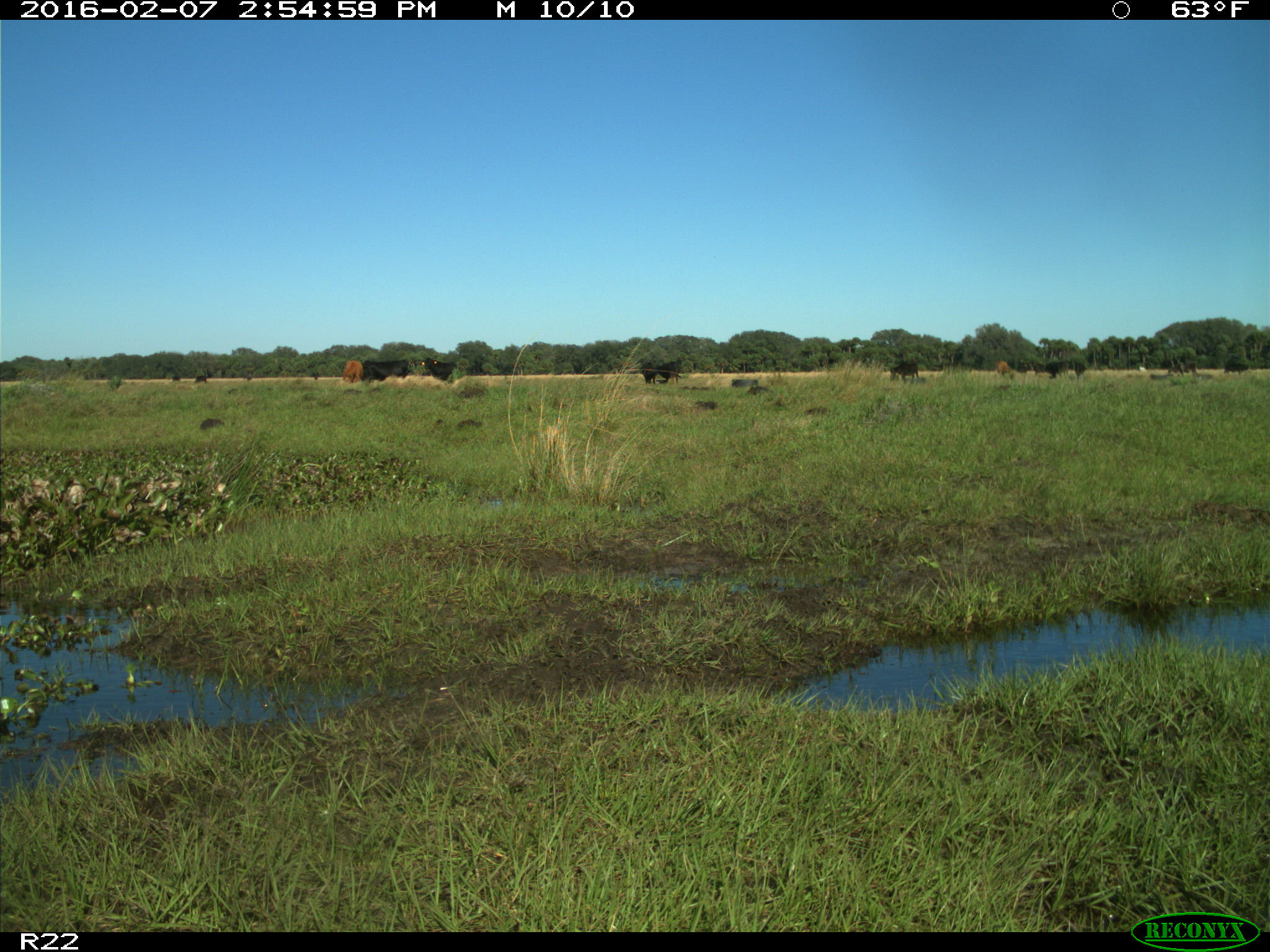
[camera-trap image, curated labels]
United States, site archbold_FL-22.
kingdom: Animalia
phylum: Chordata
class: Mammalia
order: Artiodactyla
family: Bovidae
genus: Bos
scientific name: Bos taurus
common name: domestic cow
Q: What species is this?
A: Bos taurus (domestic cow).